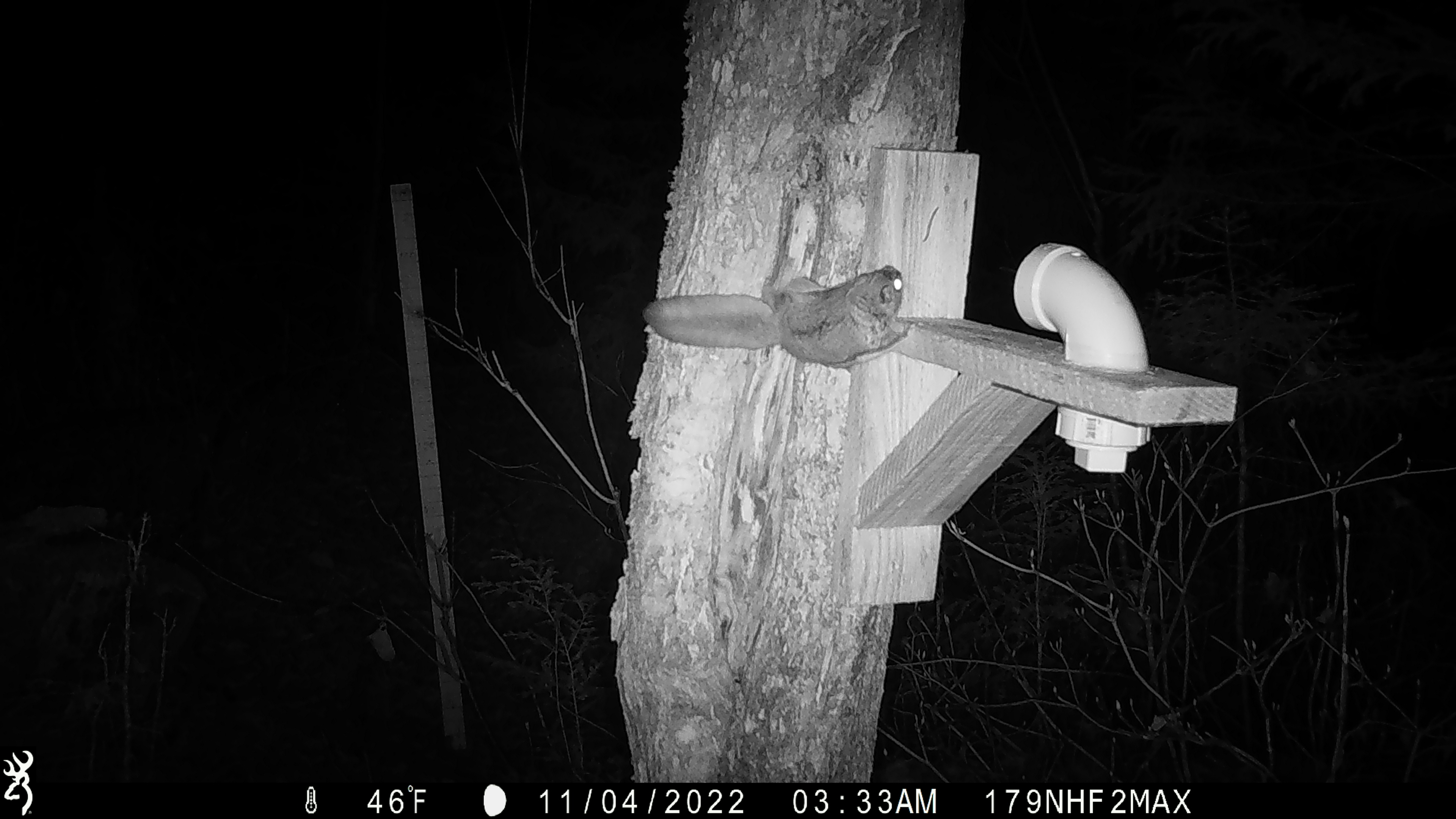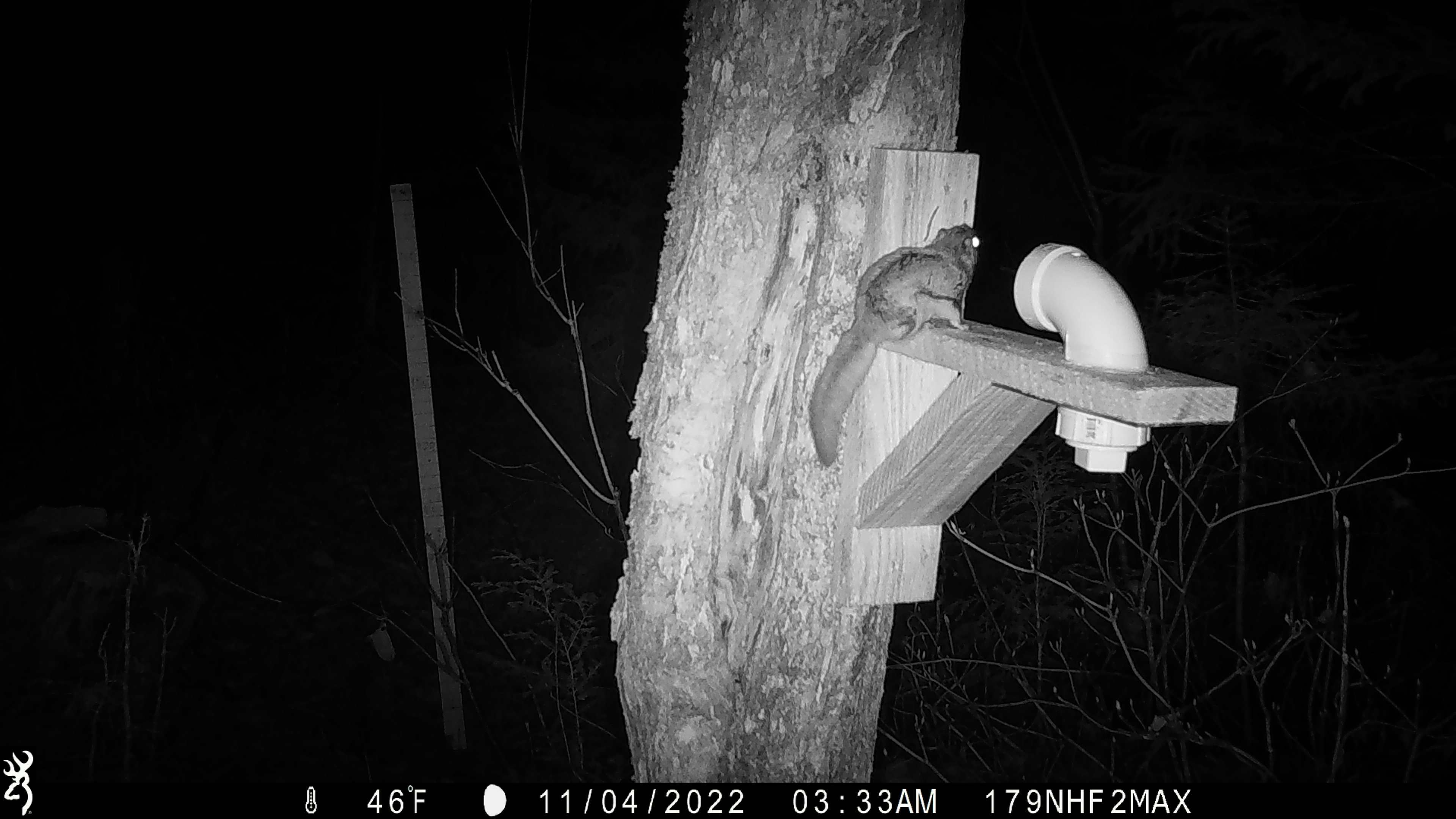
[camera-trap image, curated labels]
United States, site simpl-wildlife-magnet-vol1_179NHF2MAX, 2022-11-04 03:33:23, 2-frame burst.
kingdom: Animalia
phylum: Chordata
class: Mammalia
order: Rodentia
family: Sciuridae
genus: Glaucomys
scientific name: Glaucomys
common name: flying squirrel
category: flying squirrel sp.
Flying squirrel sp. (flying squirrel) (Glaucomys).